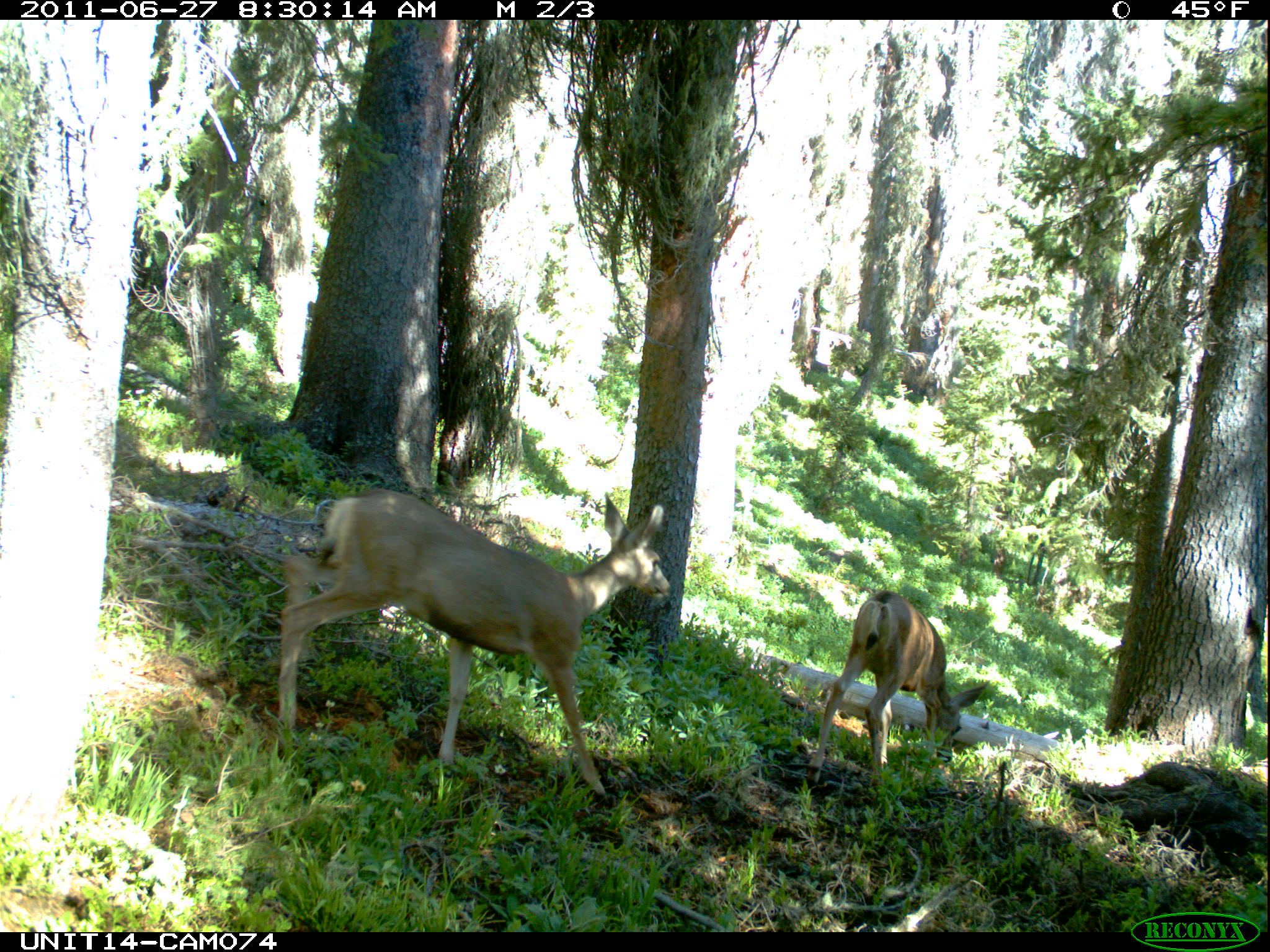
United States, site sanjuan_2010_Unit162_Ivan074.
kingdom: Animalia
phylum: Chordata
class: Mammalia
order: Artiodactyla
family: Cervidae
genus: Odocoileus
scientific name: Odocoileus hemionus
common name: mule deer